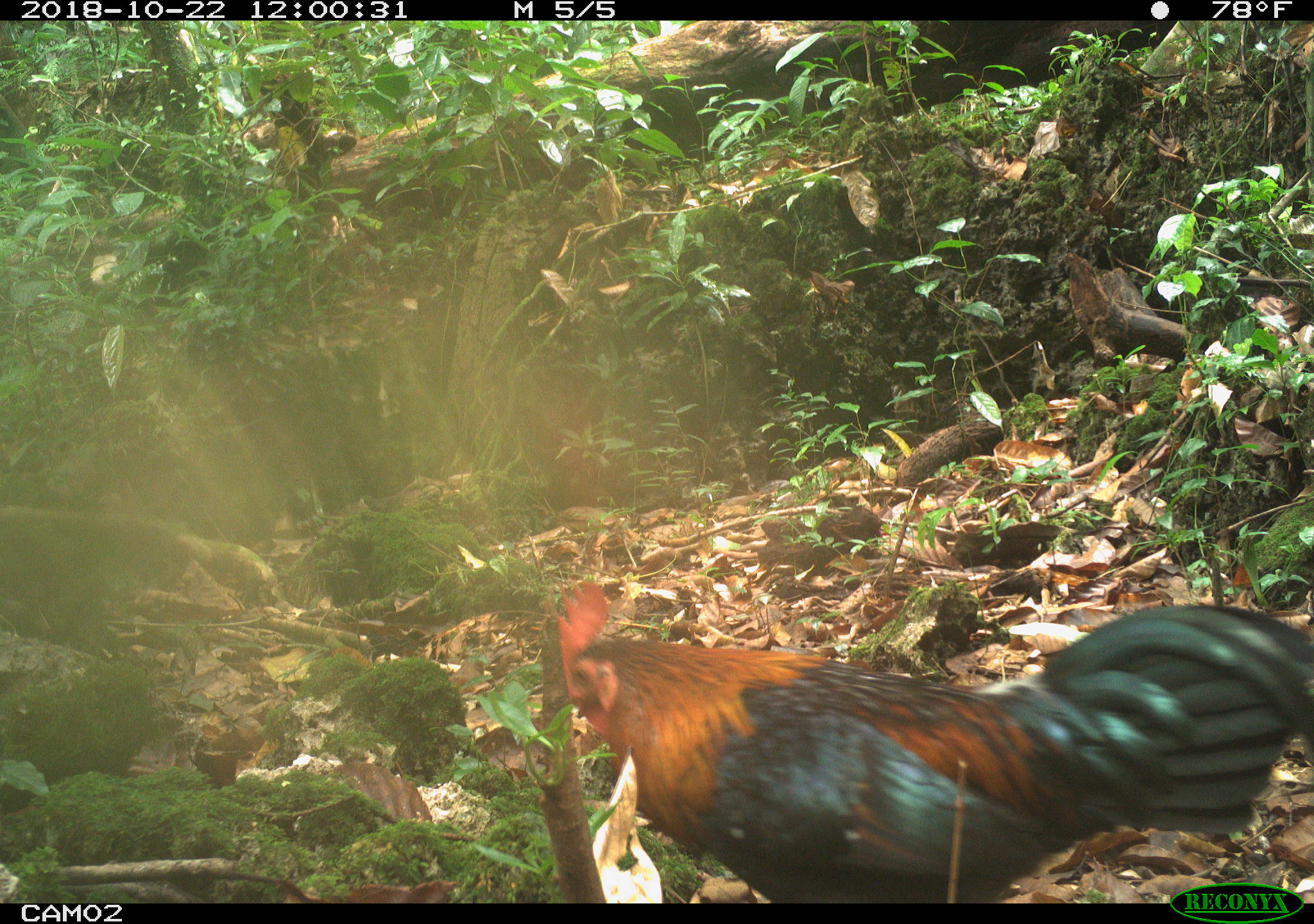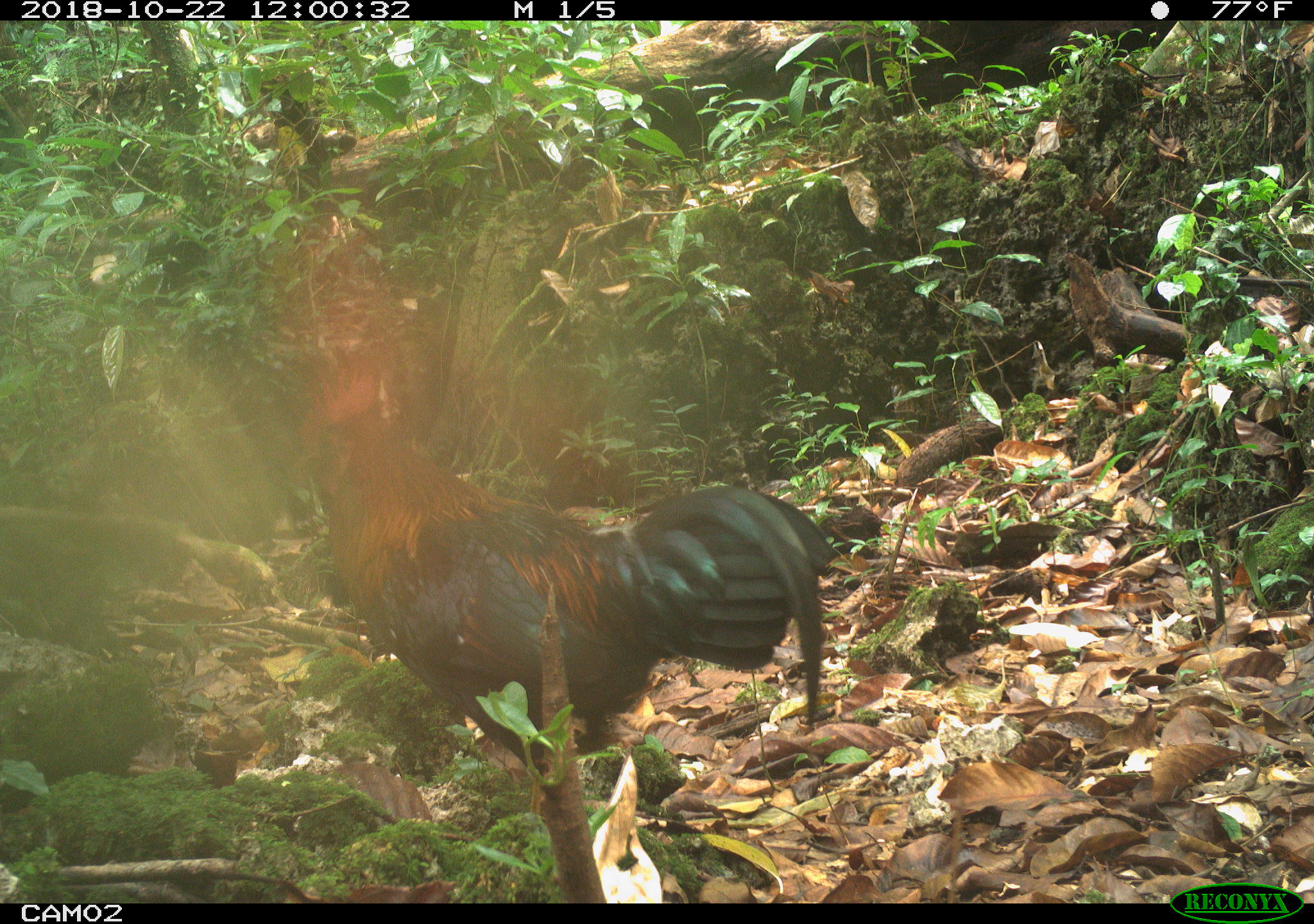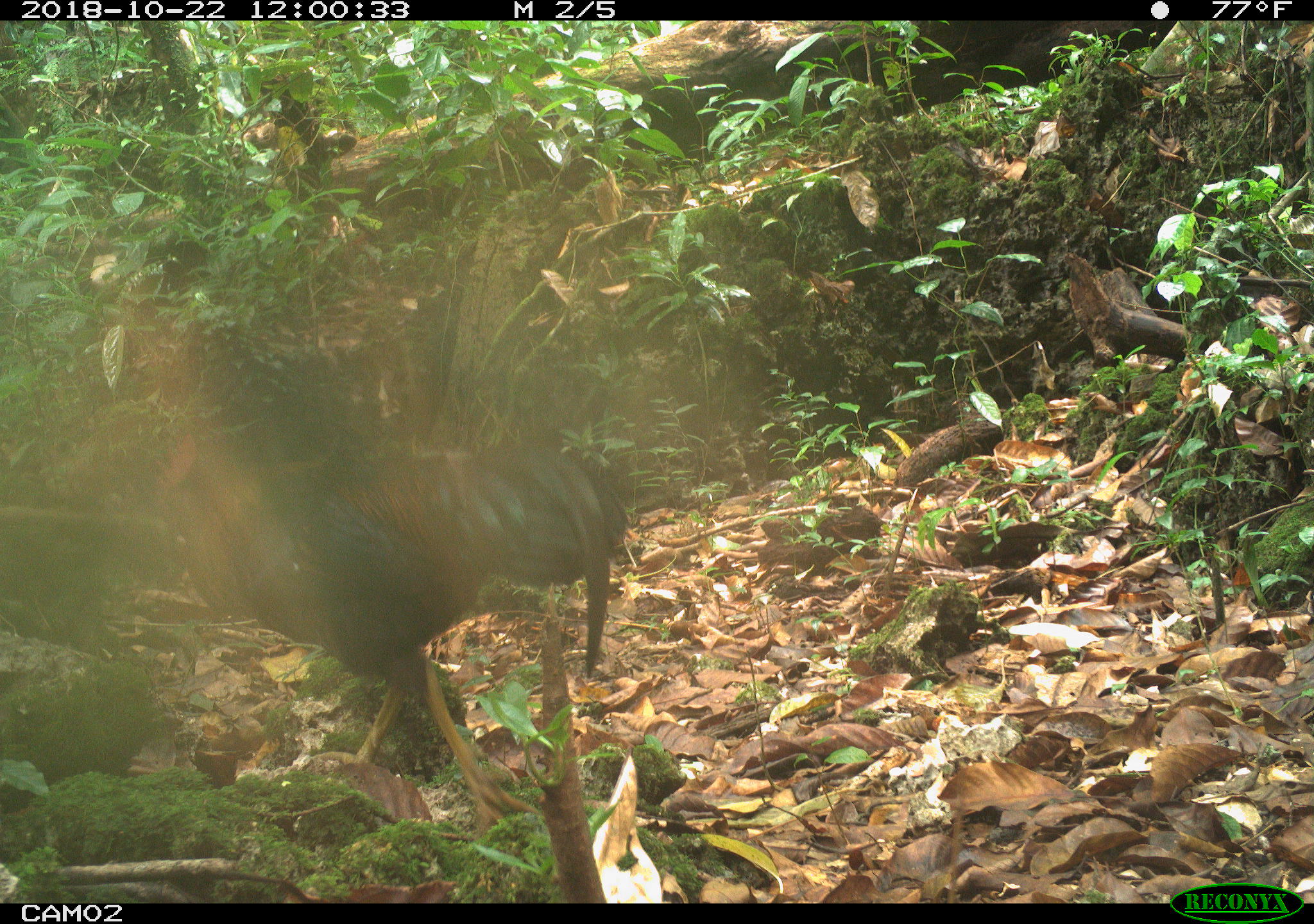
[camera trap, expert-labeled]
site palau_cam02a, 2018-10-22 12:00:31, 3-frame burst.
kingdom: Animalia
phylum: Chordata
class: Aves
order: Galliformes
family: Phasianidae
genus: Gallus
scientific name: Gallus gallus domesticus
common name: rooster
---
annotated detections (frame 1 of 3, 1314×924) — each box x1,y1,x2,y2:
rooster: 543,580,1313,901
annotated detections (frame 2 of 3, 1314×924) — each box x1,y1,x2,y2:
rooster: 284,350,856,823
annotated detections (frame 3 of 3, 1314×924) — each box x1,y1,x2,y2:
rooster: 134,415,628,848